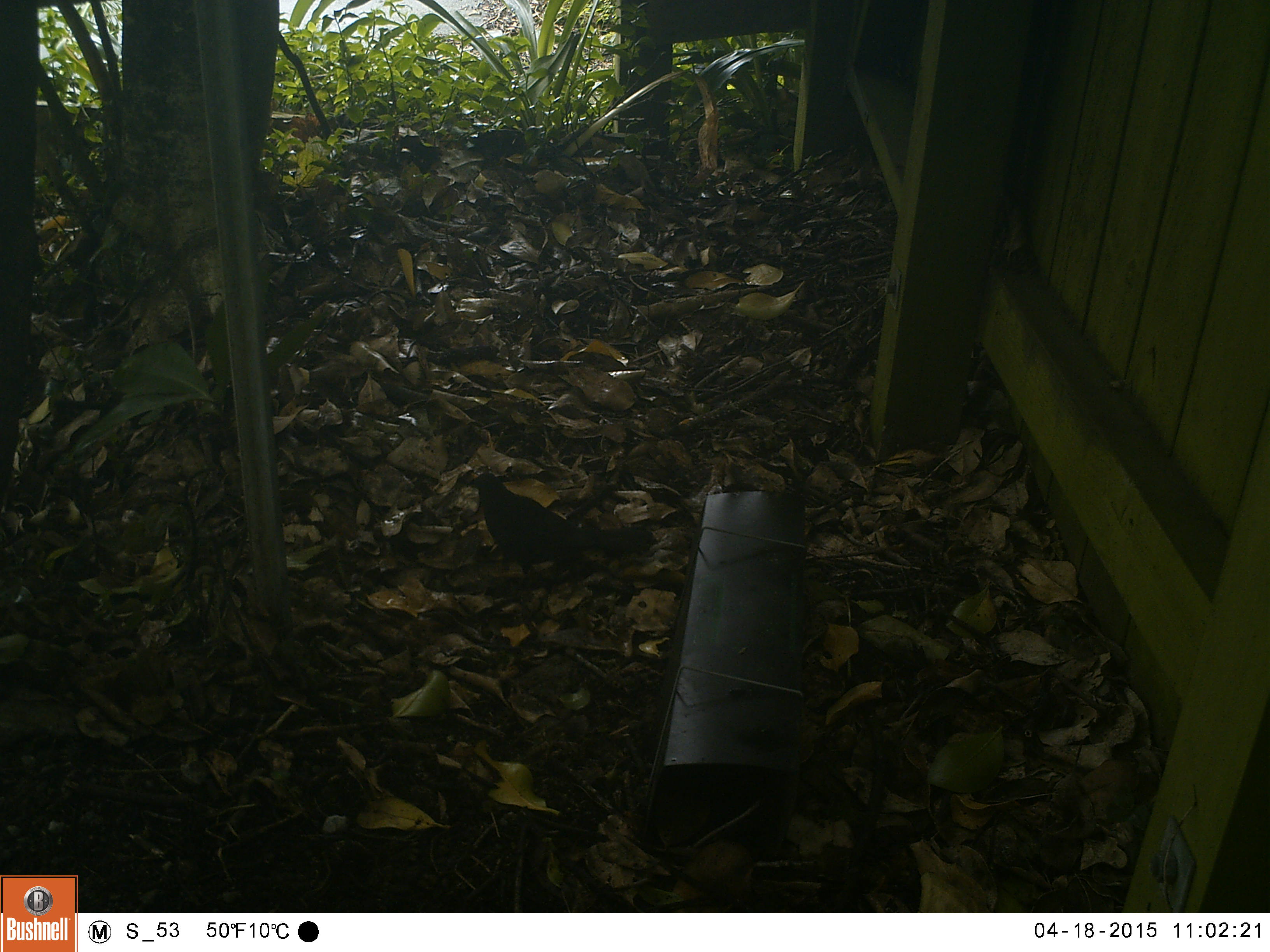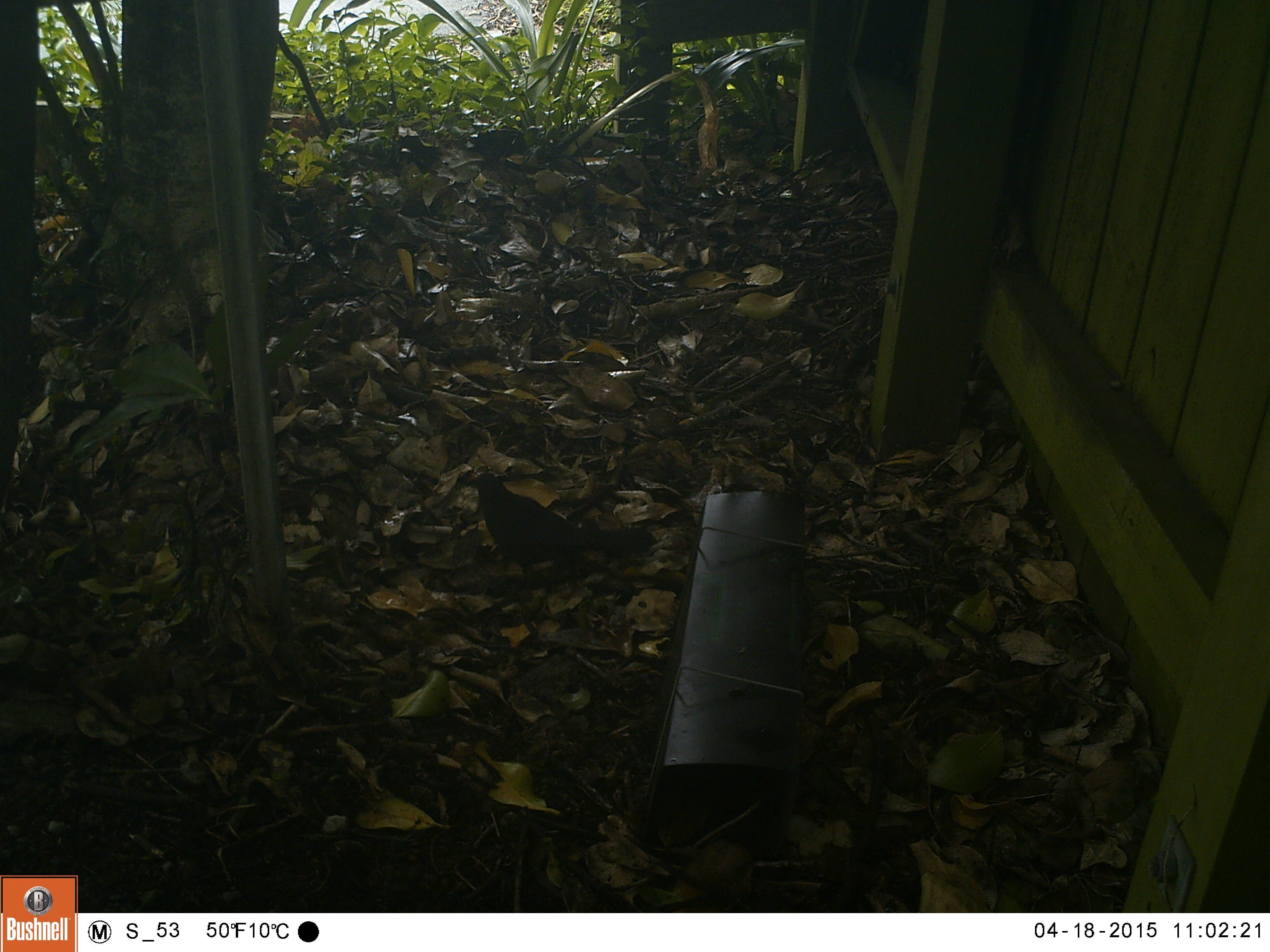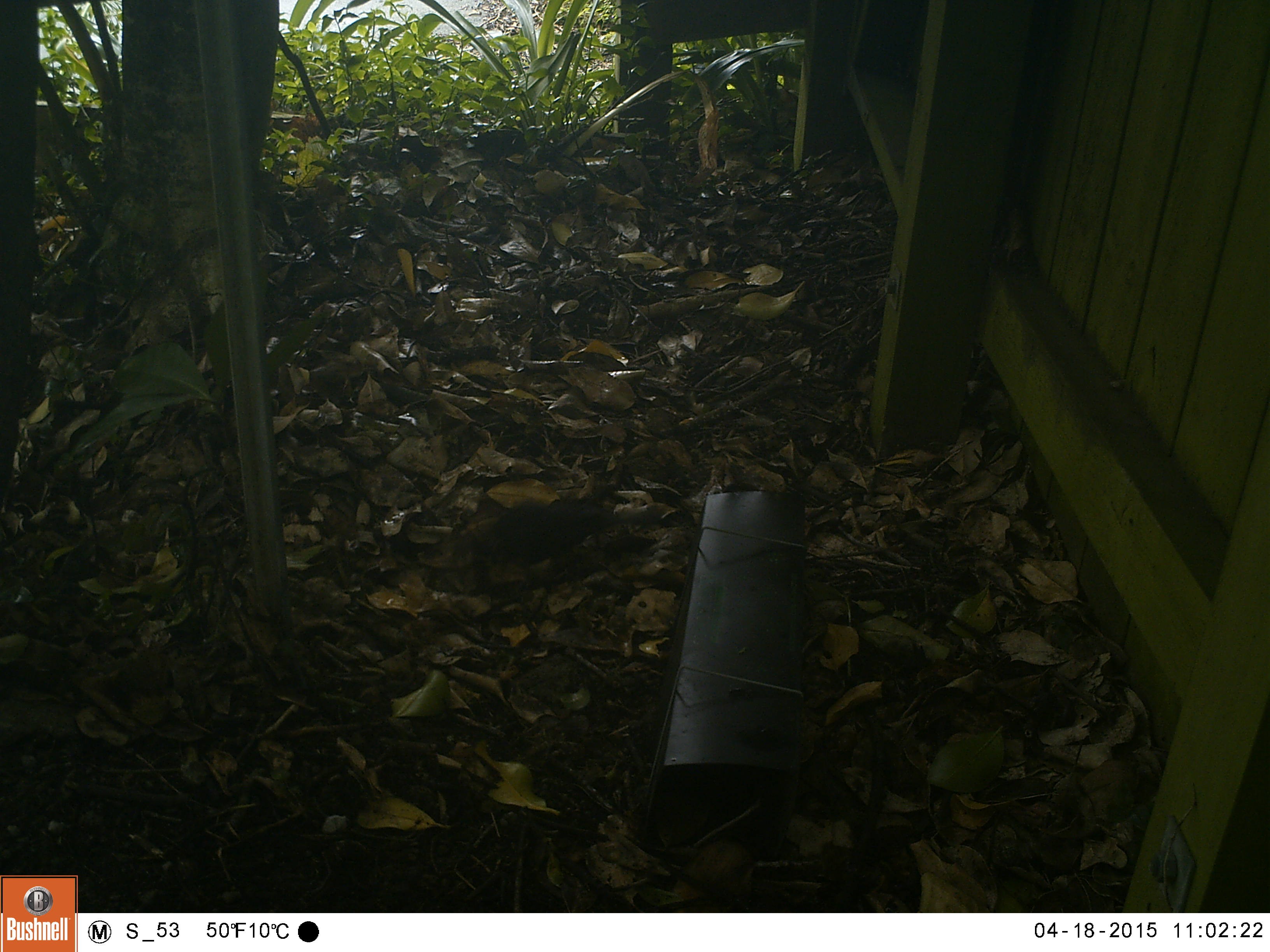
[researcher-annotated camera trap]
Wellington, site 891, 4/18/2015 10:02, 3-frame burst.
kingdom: Animalia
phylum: Chordata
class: Aves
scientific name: Aves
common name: bird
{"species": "bird (Aves)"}